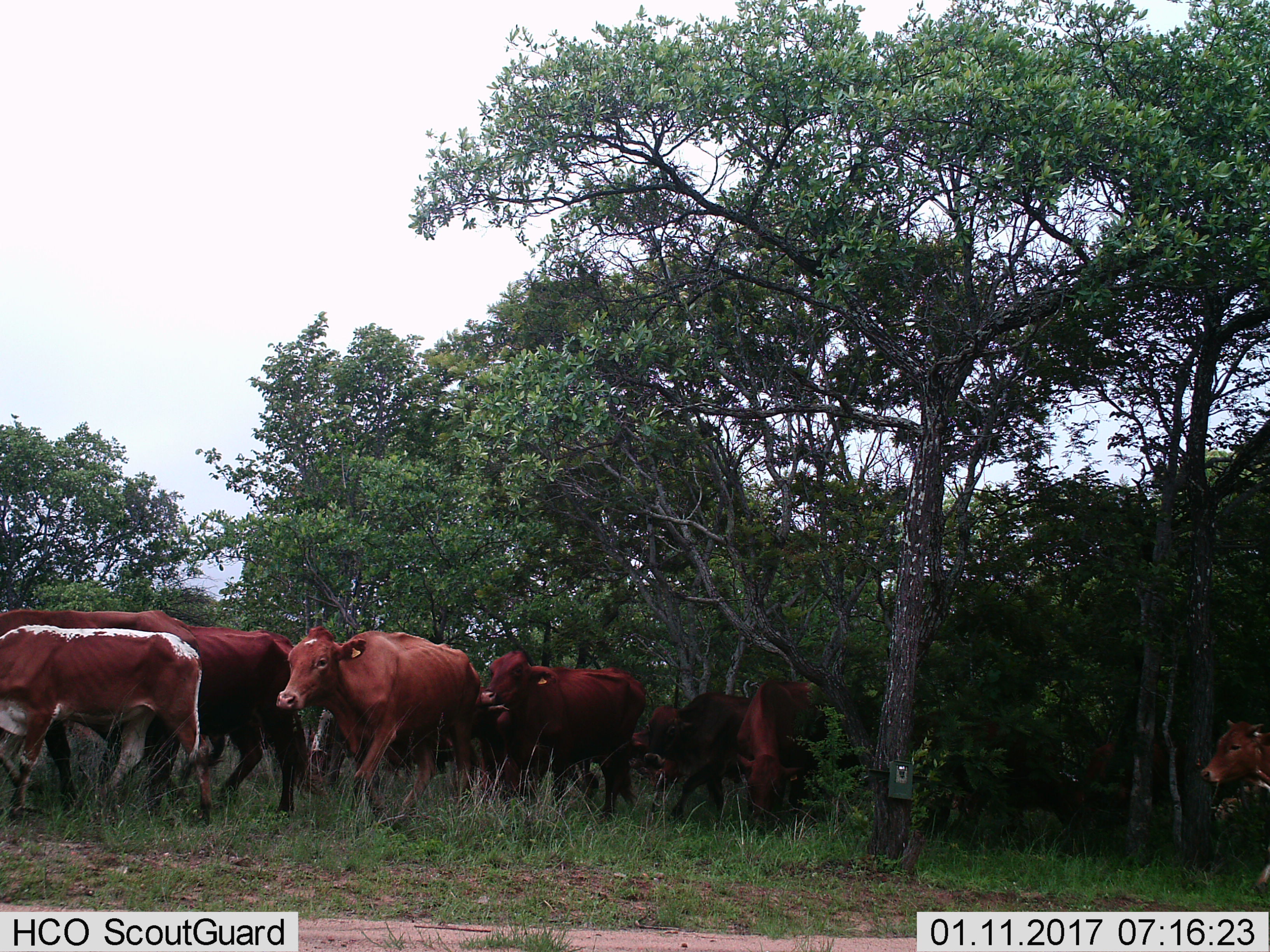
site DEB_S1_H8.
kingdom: Animalia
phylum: Chordata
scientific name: Vertebrata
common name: domestic animal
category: domesticanimal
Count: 9.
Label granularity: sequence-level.